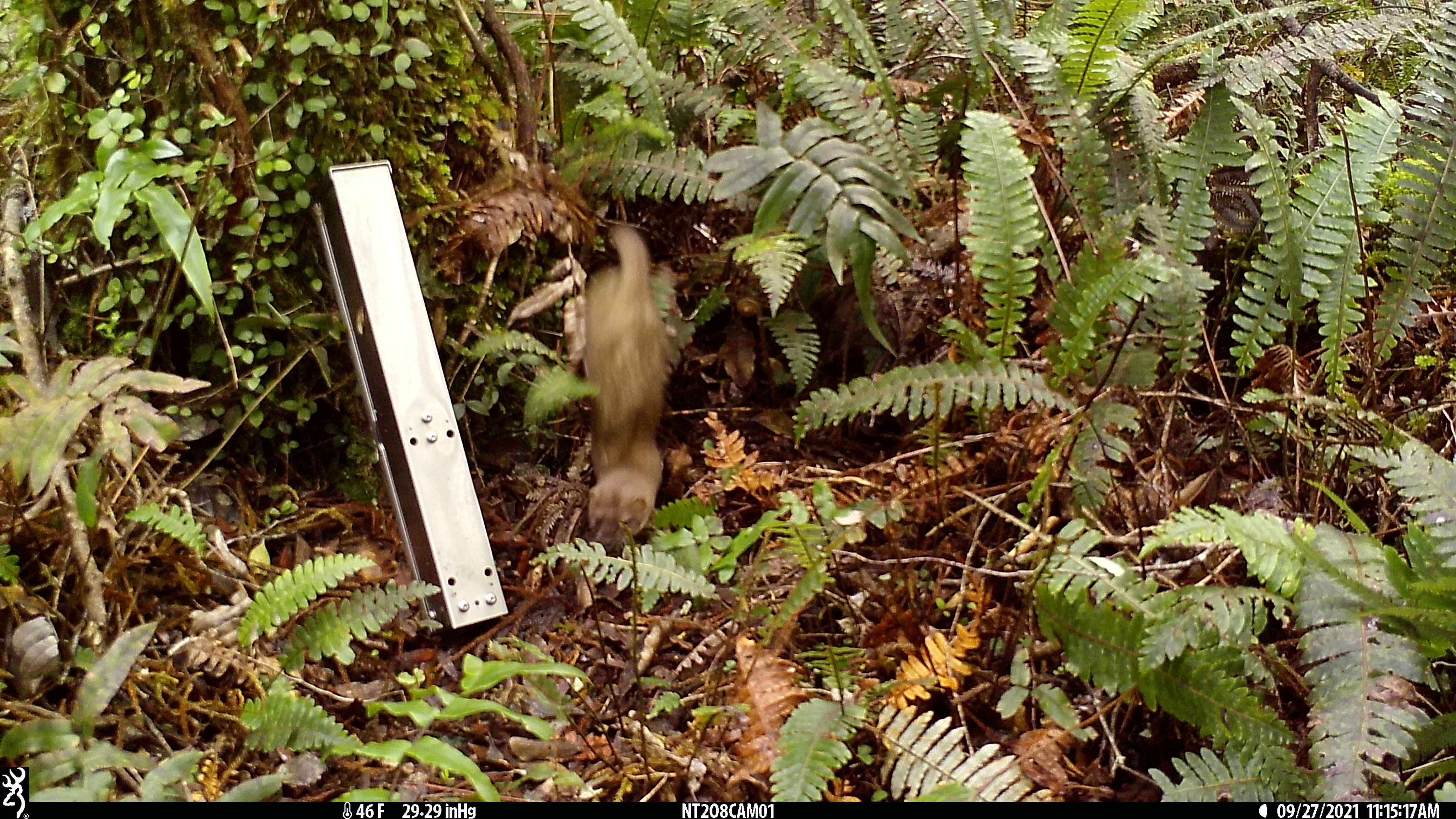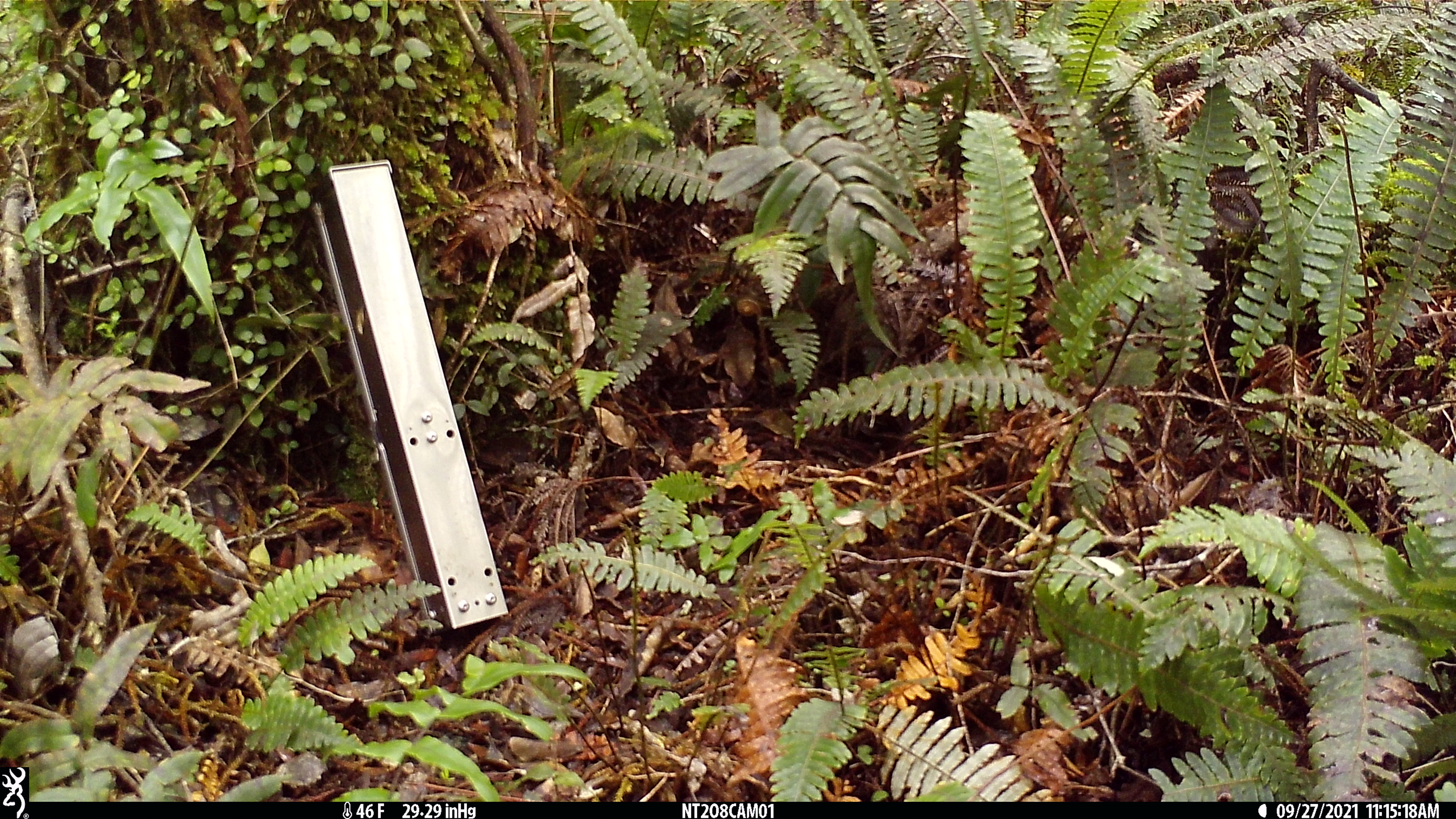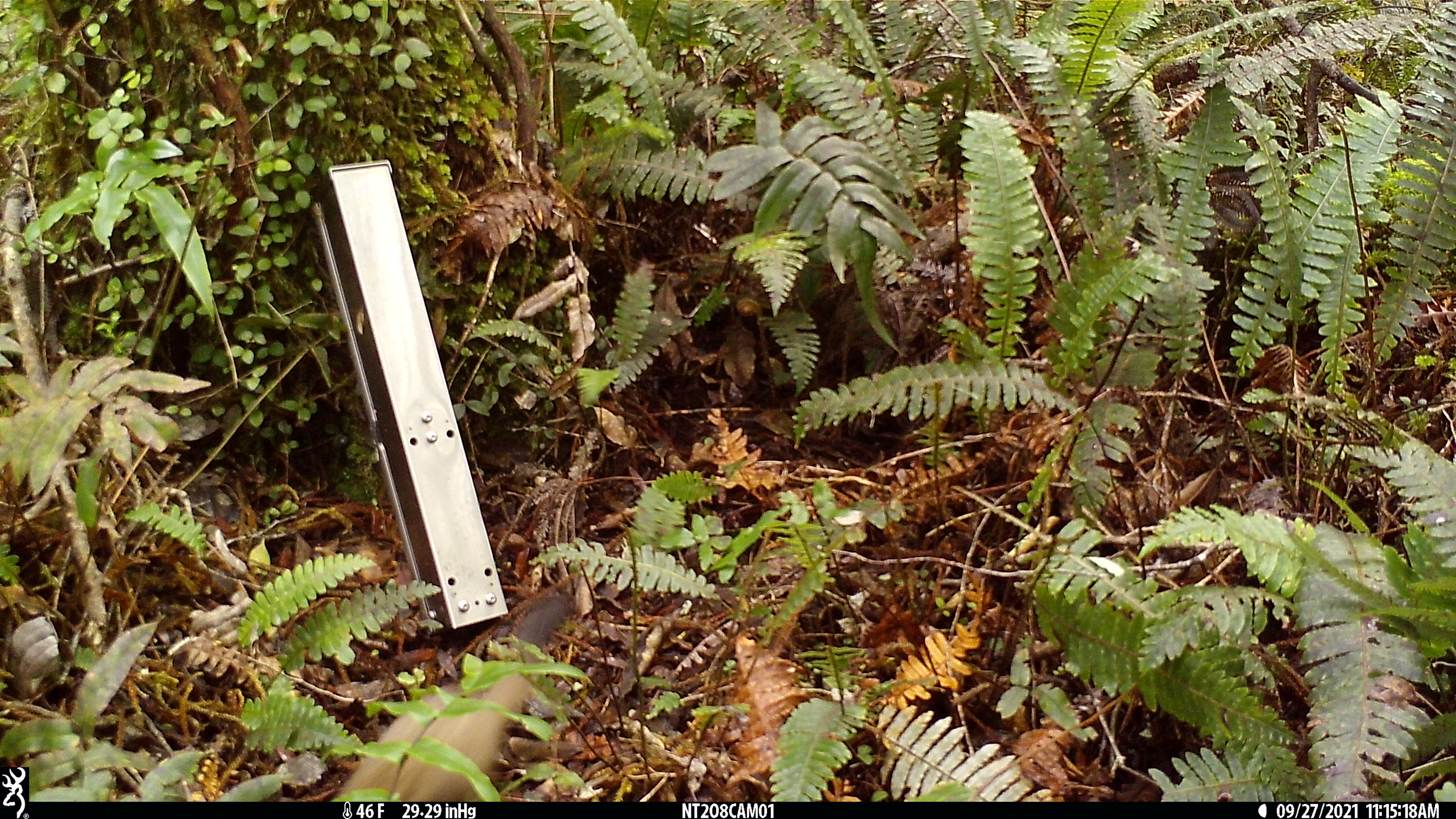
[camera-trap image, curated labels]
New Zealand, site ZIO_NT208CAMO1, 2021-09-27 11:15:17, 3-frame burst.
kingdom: Animalia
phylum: Chordata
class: Mammalia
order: Carnivora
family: Mustelidae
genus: Mustela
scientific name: Mustela erminea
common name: stoat